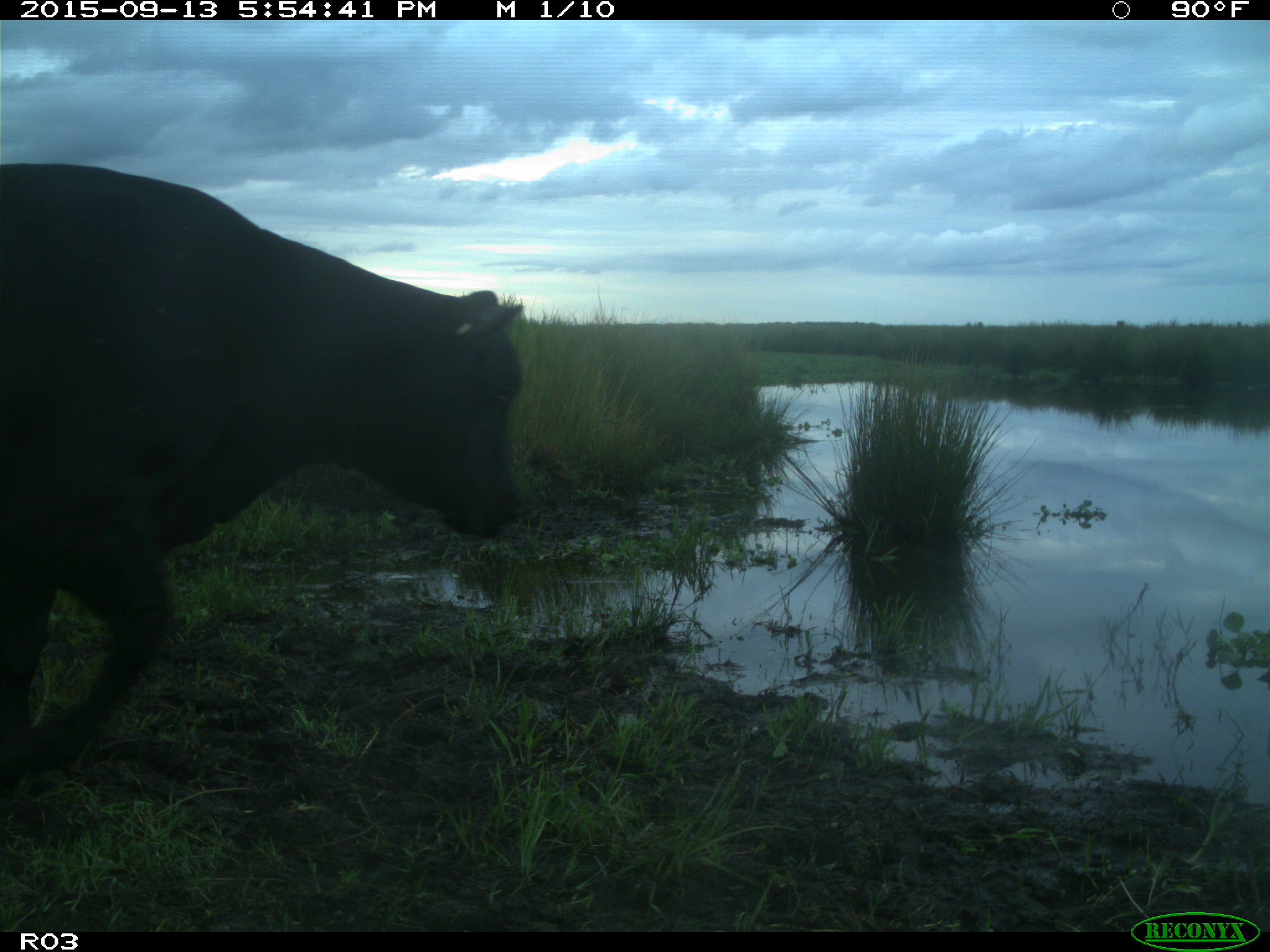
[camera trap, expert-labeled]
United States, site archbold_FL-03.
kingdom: Animalia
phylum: Chordata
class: Mammalia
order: Artiodactyla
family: Bovidae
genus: Bos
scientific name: Bos taurus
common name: domestic cow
Bos taurus (domestic cow).